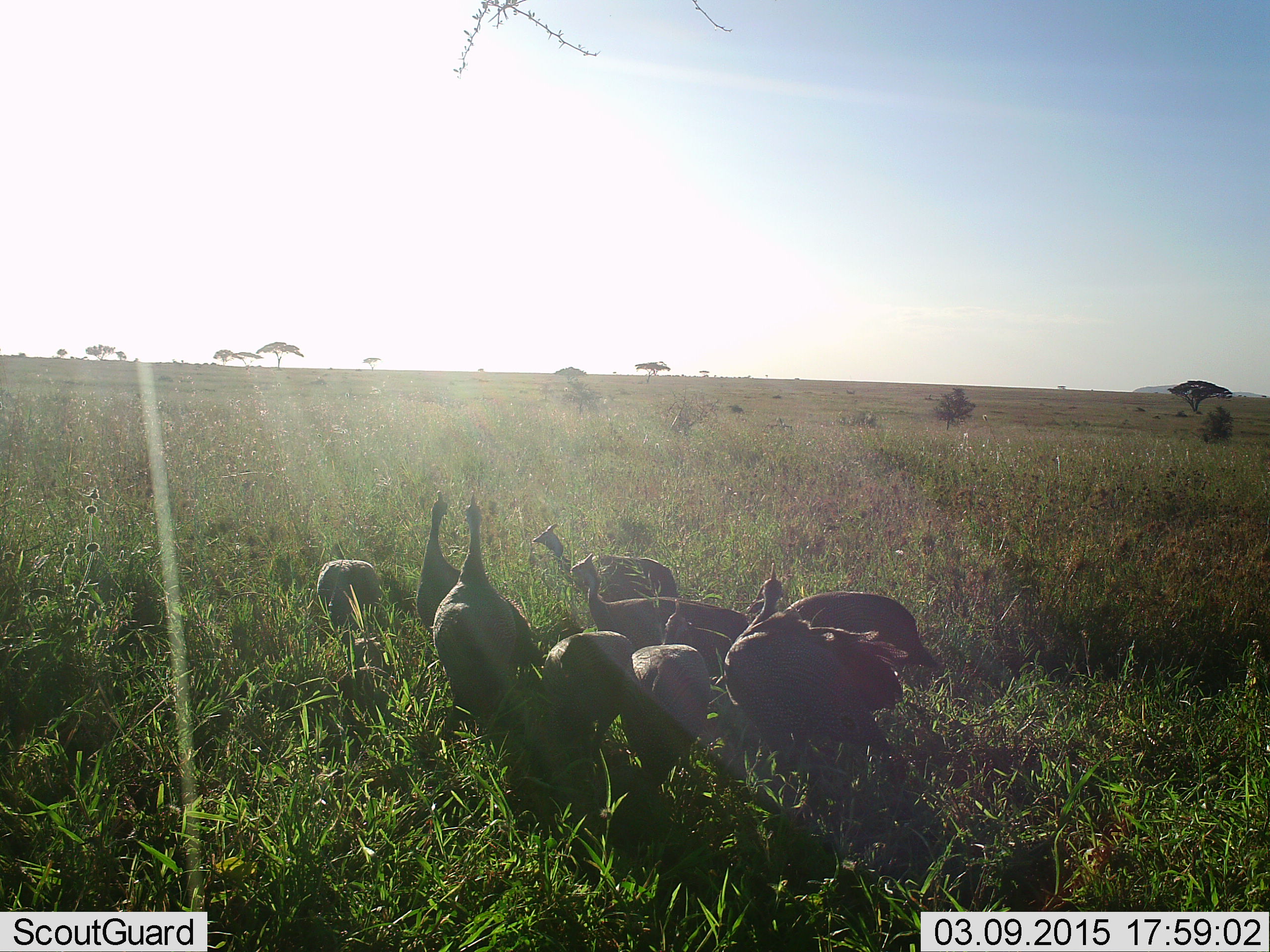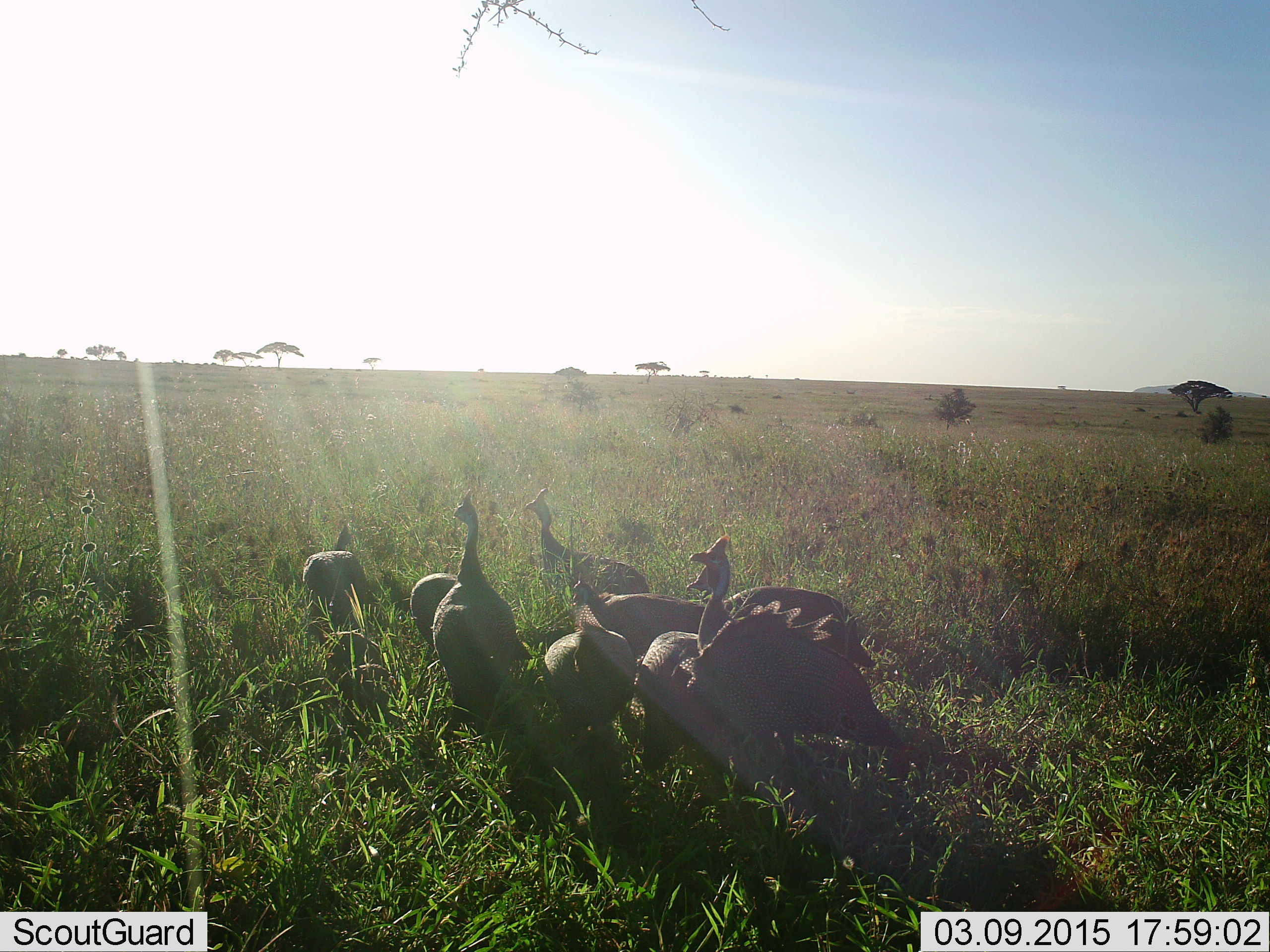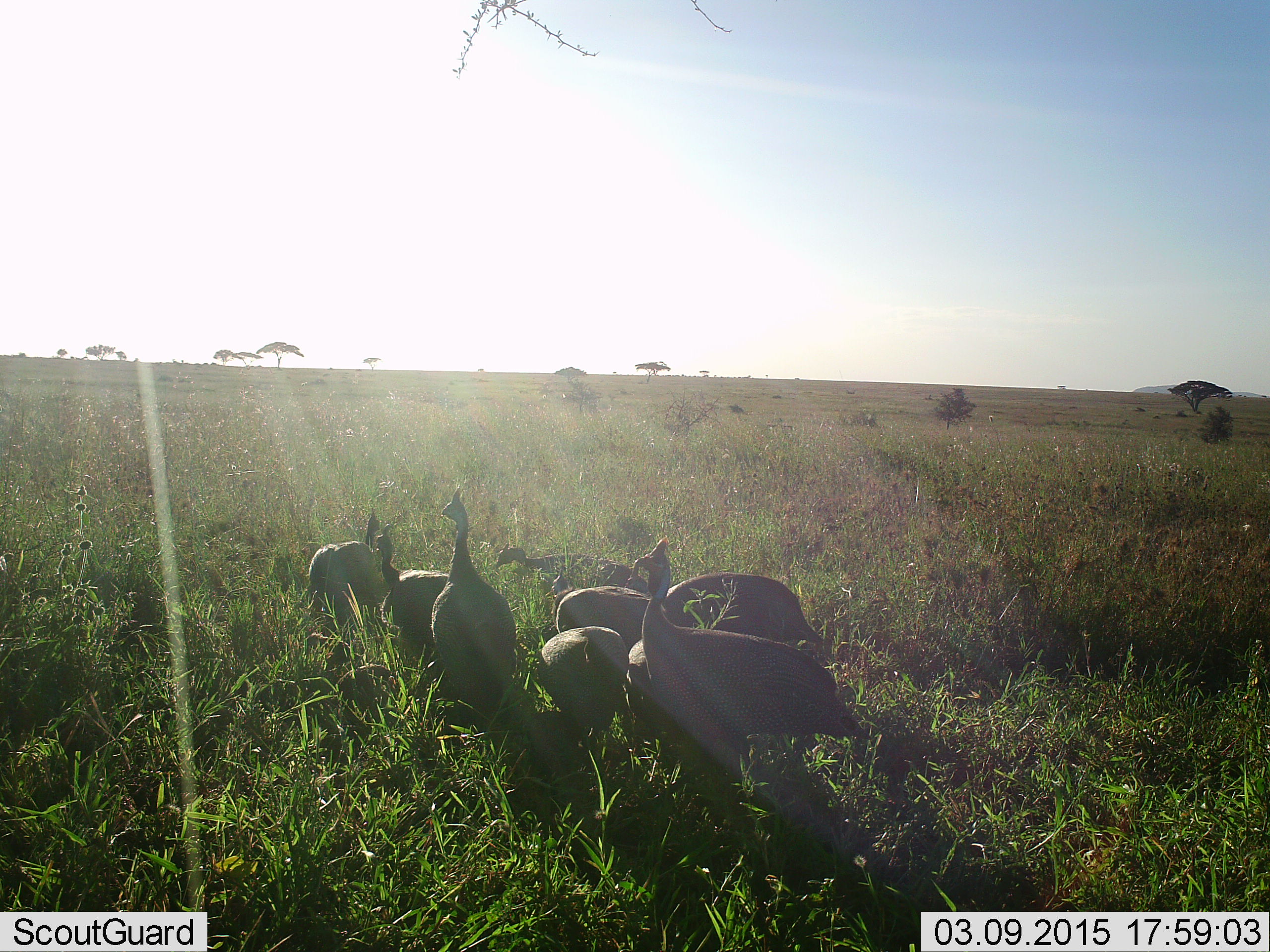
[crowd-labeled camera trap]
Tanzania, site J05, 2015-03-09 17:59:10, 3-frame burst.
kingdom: Animalia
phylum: Chordata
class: Aves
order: Galliformes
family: Numididae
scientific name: Numididae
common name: guinea fowl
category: guineafowl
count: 9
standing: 40%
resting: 0%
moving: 80%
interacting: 0%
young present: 10%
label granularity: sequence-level